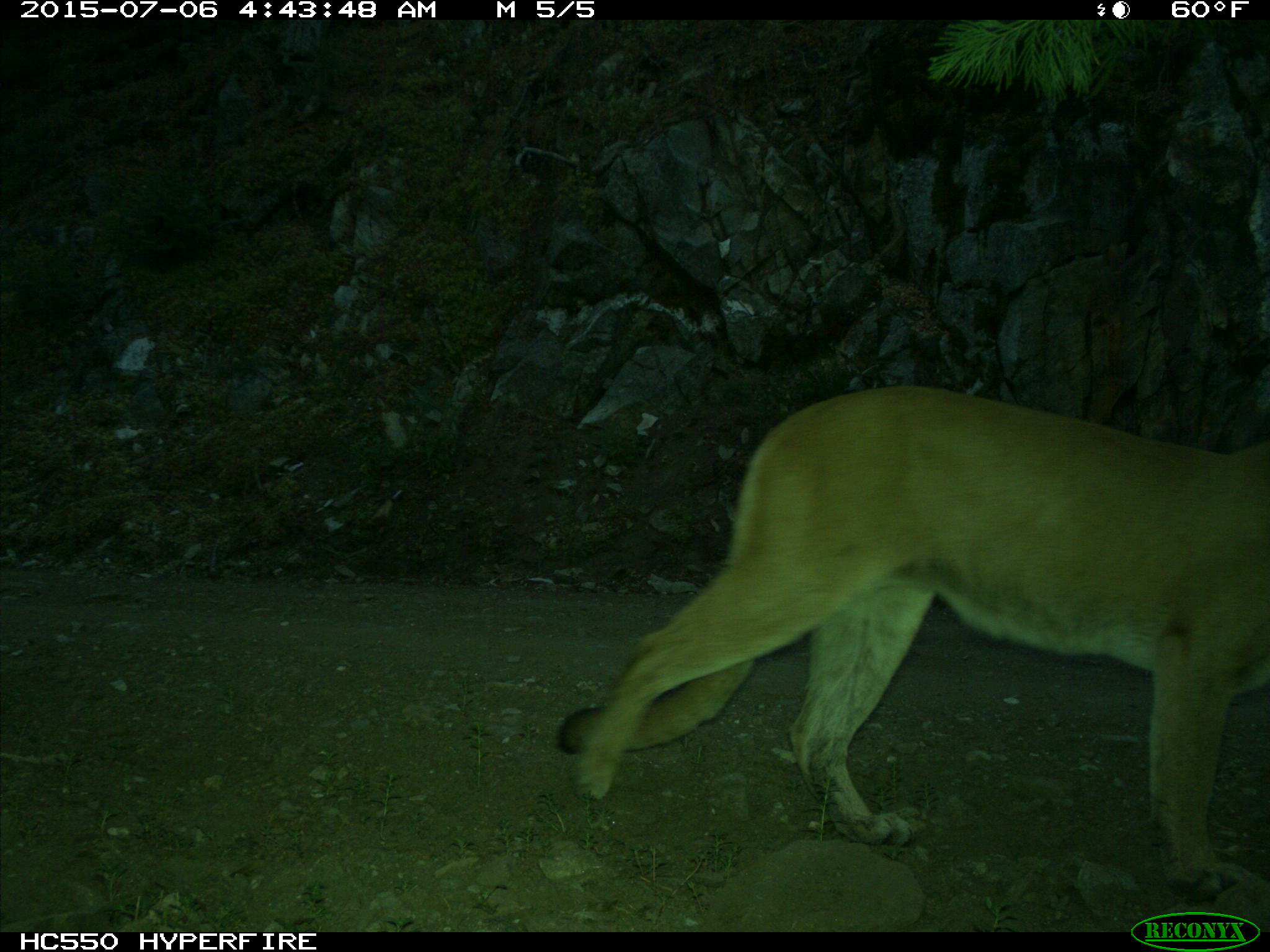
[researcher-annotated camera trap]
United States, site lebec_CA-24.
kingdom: Animalia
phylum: Chordata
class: Mammalia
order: Carnivora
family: Felidae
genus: Puma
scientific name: Puma concolor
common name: mountain lion